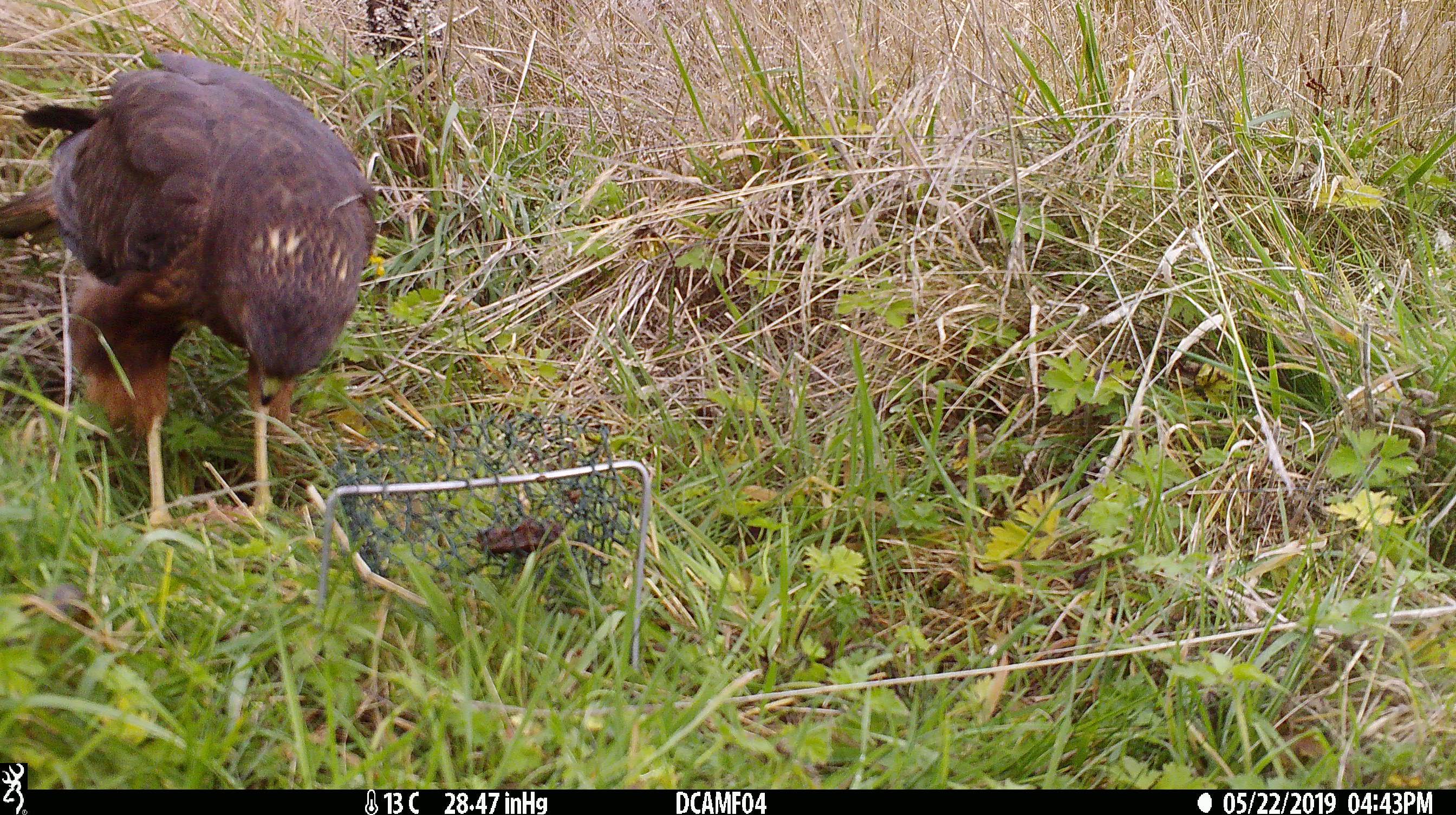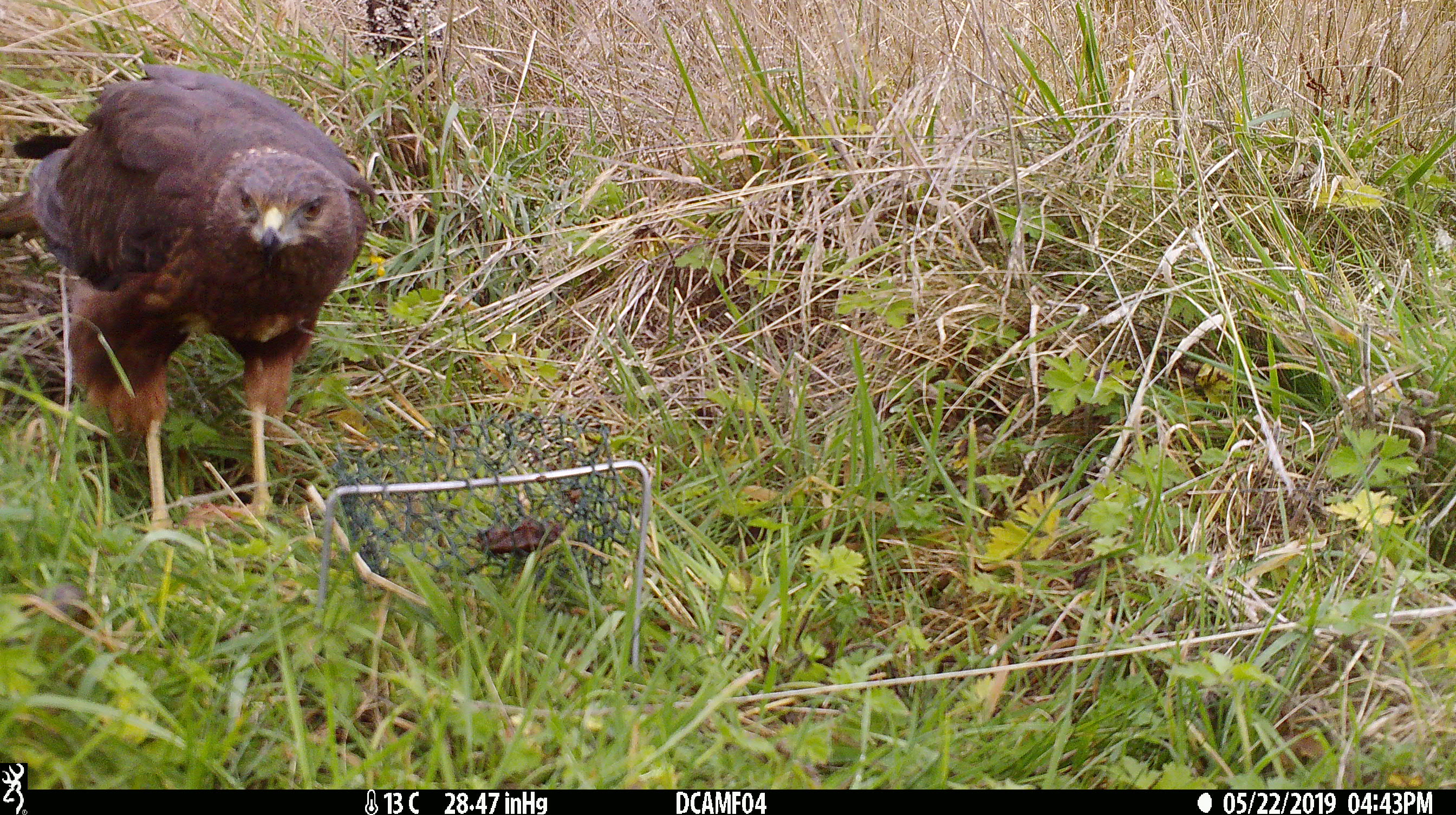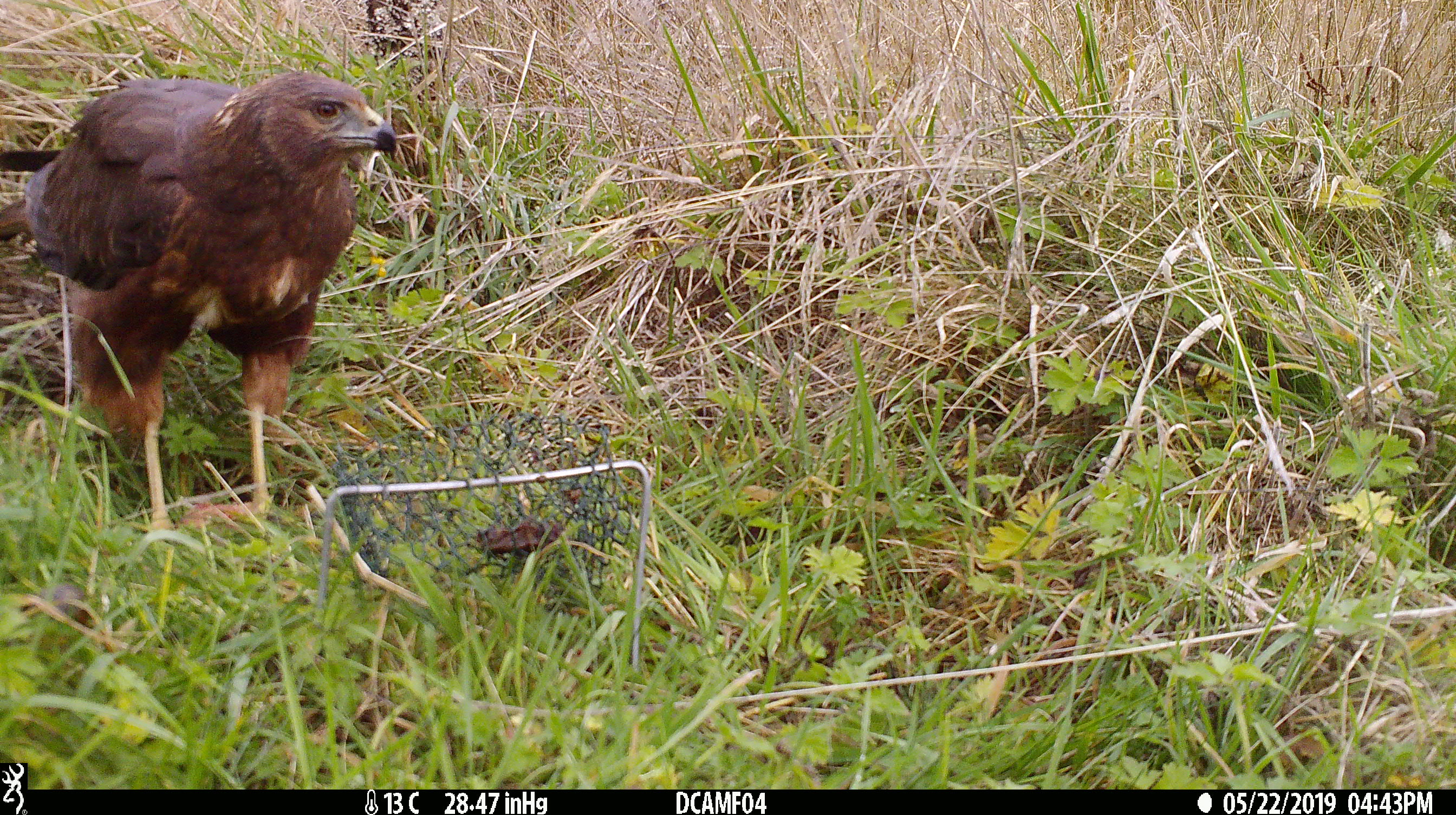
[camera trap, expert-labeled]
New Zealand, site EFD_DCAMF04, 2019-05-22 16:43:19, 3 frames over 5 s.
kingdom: Animalia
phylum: Chordata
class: Aves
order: Accipitriformes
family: Accipitridae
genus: Circus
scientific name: Circus approximans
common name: swamp harrier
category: harrier